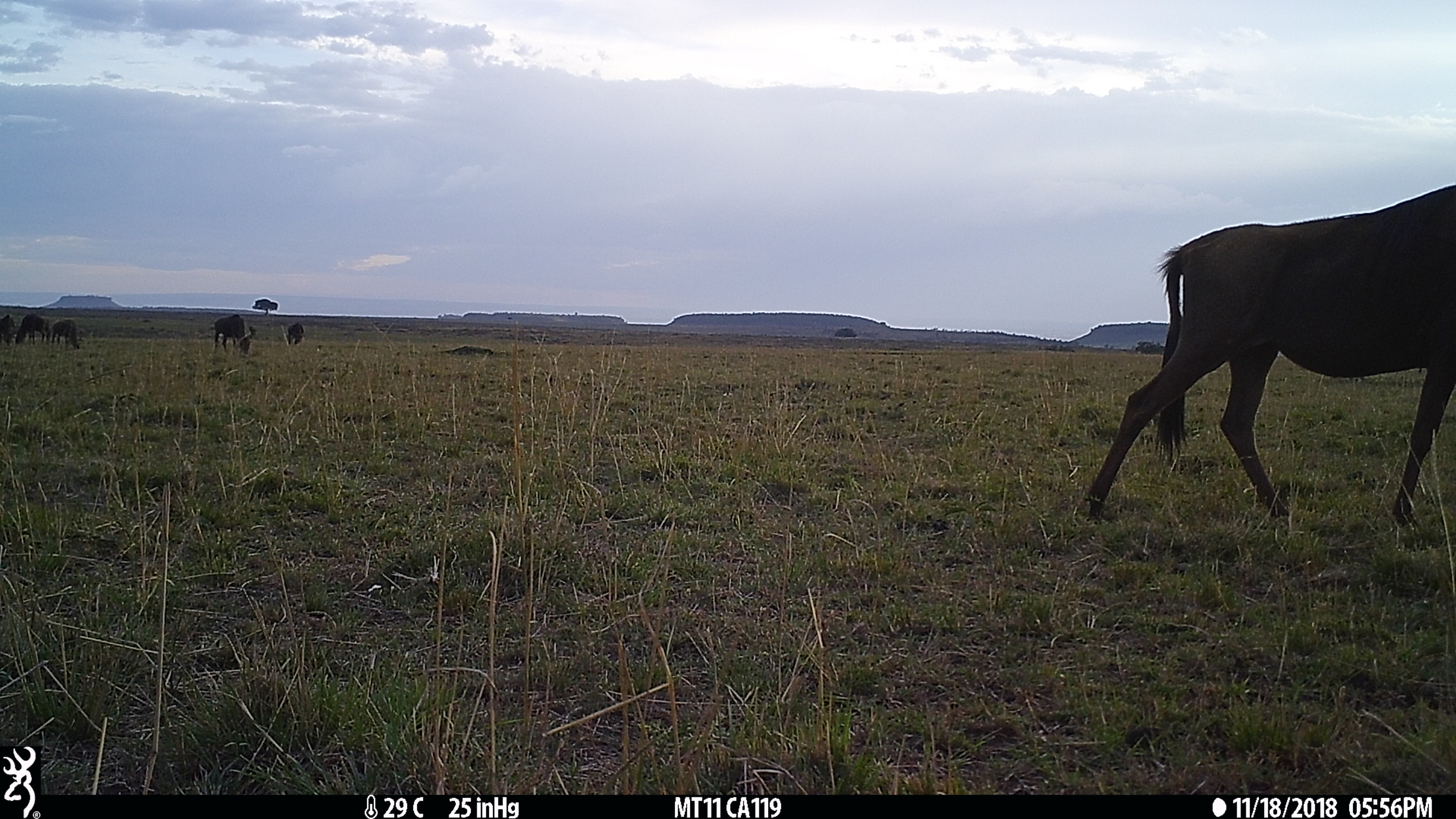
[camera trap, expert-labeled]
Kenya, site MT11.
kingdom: Animalia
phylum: Chordata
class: Mammalia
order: Artiodactyla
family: Bovidae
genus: Connochaetes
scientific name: Connochaetes taurinus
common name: blue wildebeest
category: wildebeest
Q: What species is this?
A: Wildebeest (blue wildebeest) (Connochaetes taurinus).